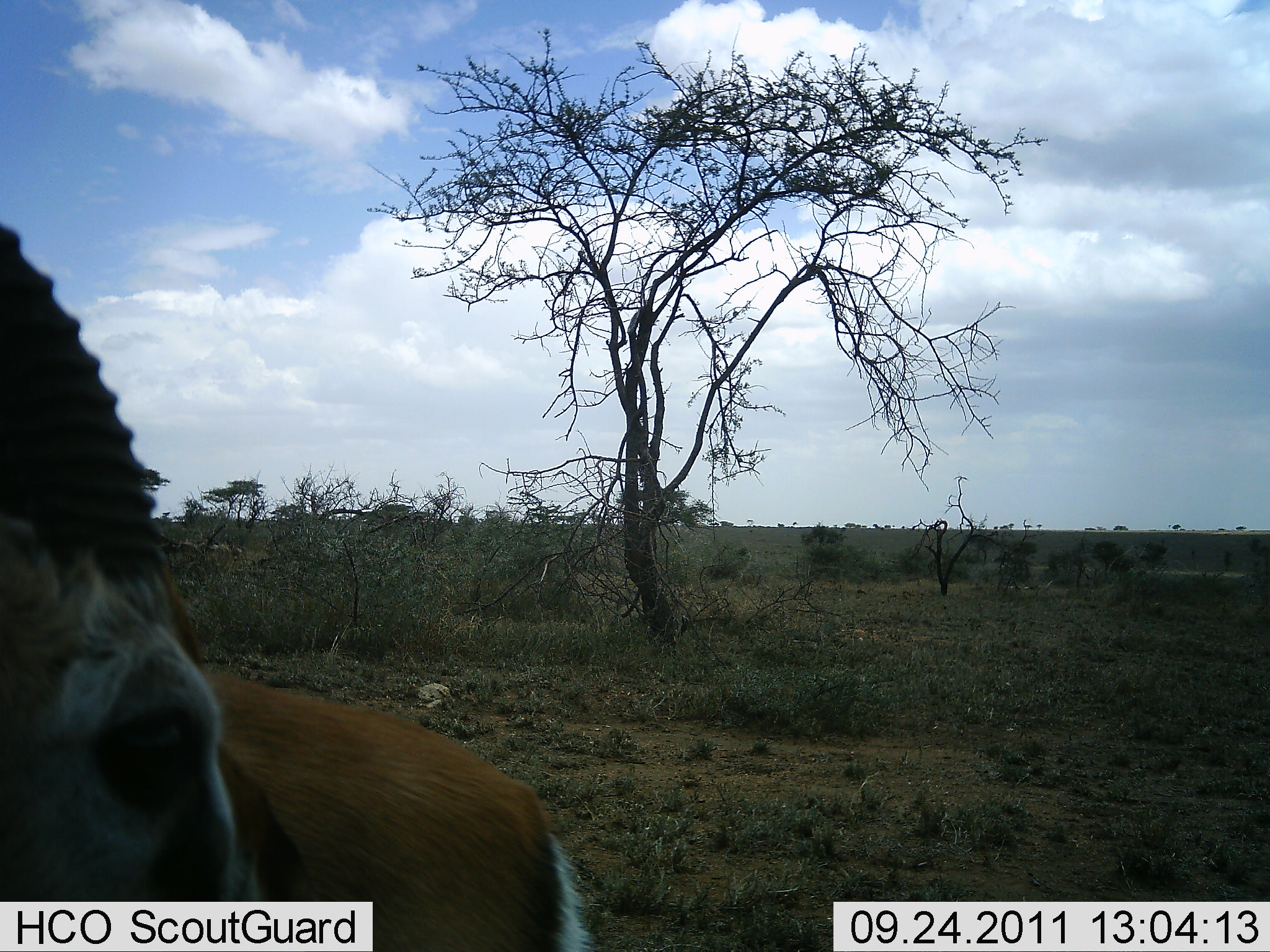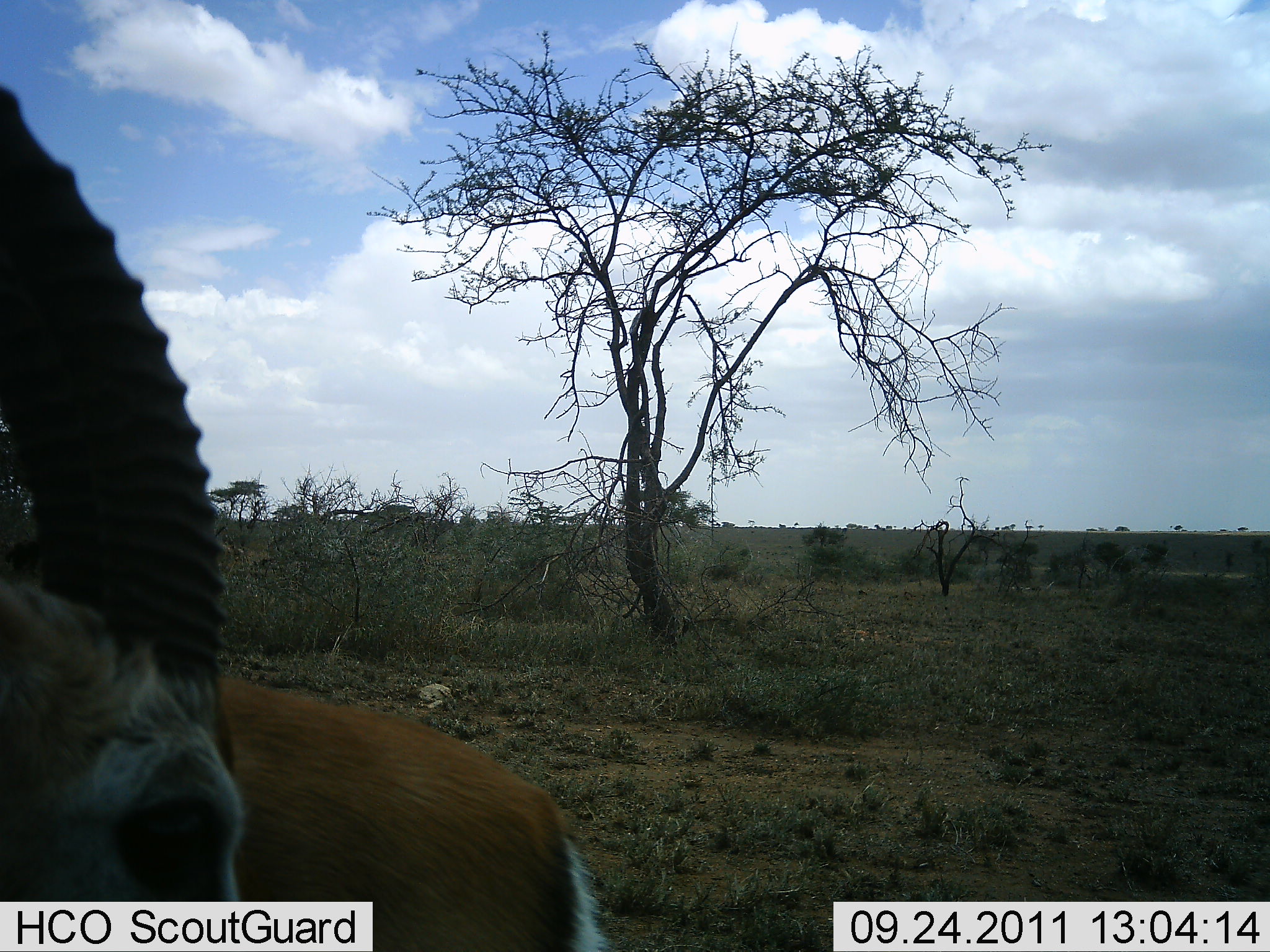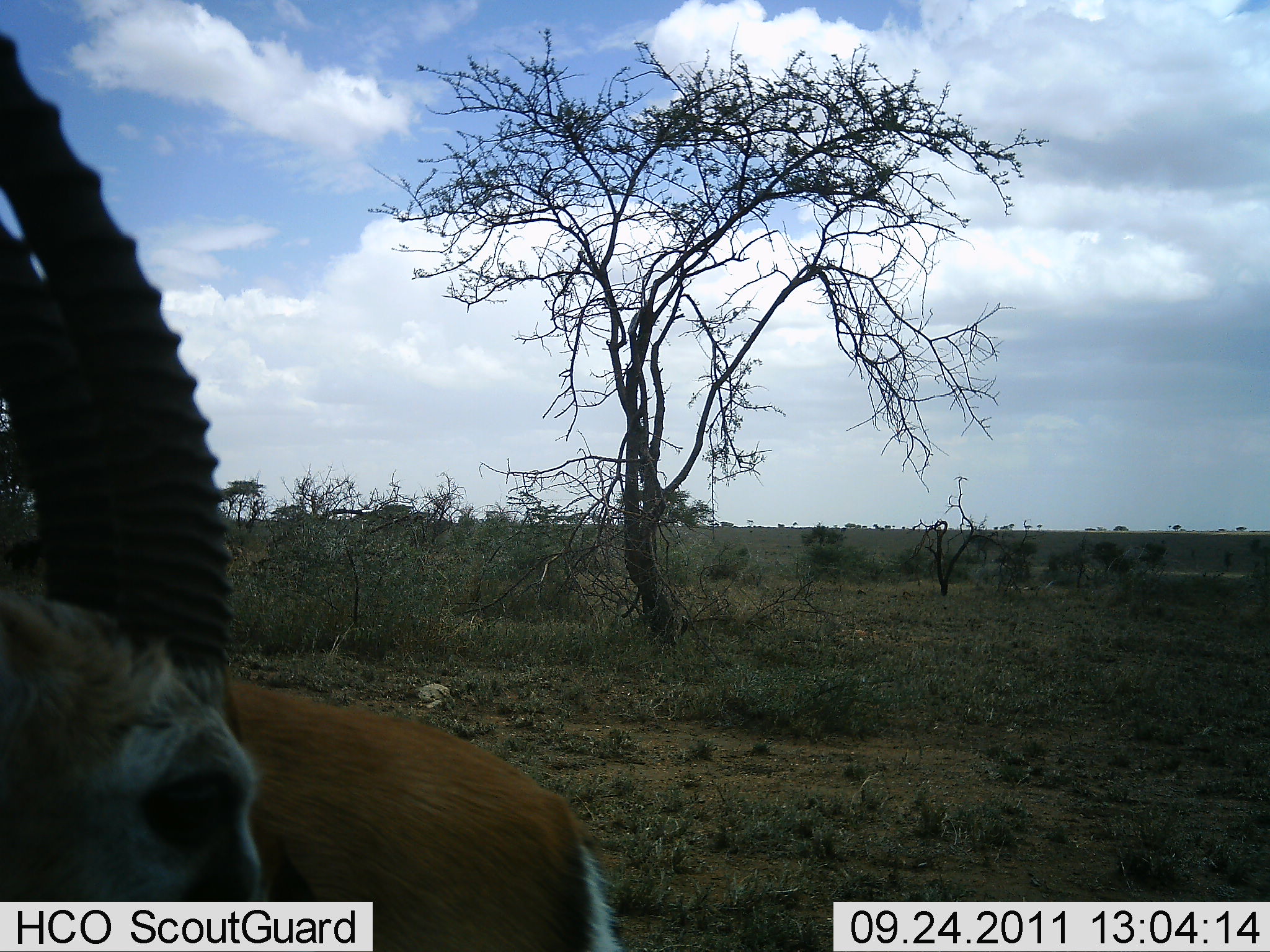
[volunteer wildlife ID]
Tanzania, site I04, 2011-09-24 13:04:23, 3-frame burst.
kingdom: Animalia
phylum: Chordata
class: Mammalia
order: Artiodactyla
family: Bovidae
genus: Eudorcas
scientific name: Eudorcas thomsonii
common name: thomson's gazelle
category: gazellethomsons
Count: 1.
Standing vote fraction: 80%.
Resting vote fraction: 0%.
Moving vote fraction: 7%.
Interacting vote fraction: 13%.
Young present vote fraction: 0%.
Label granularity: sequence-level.